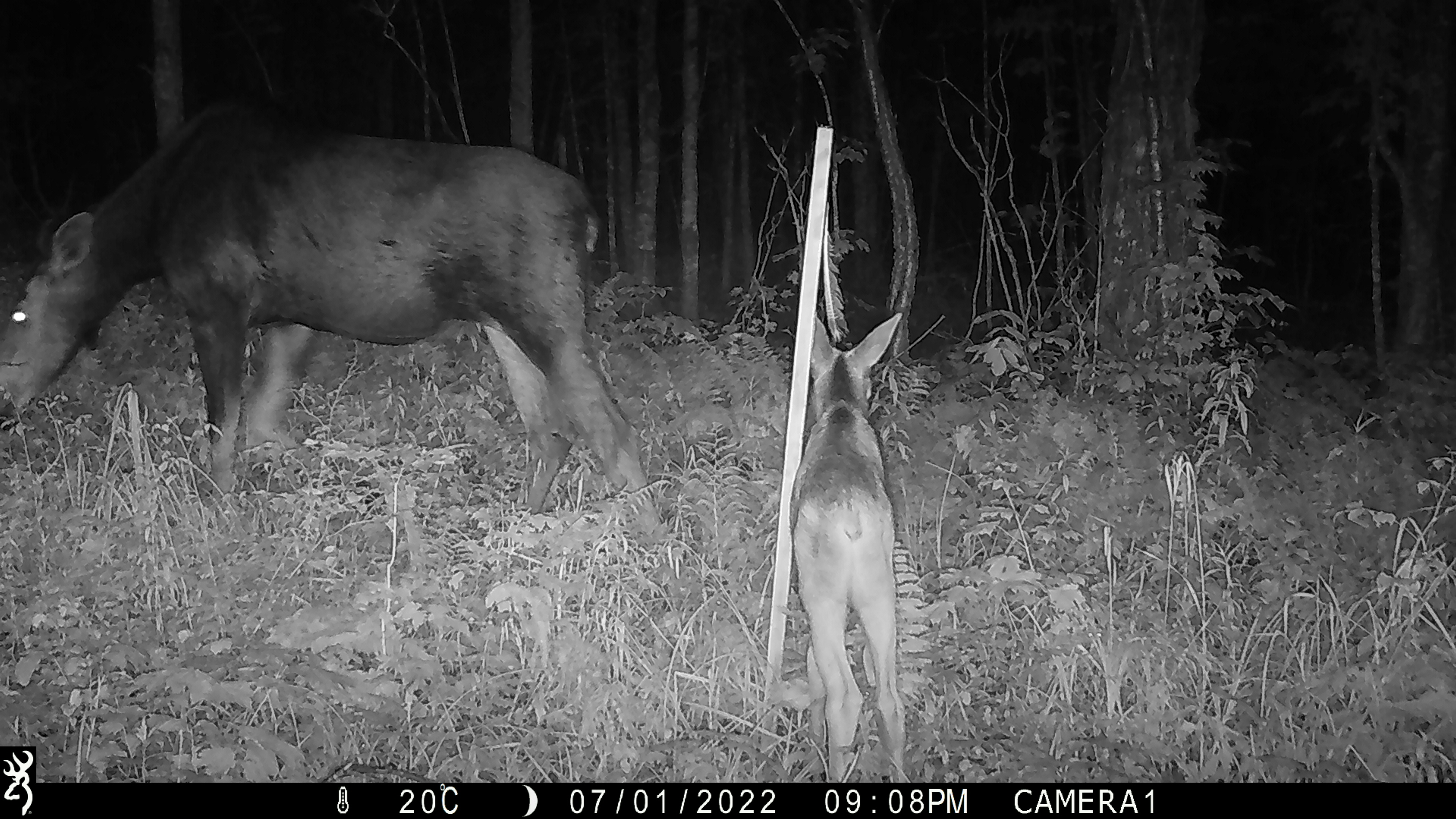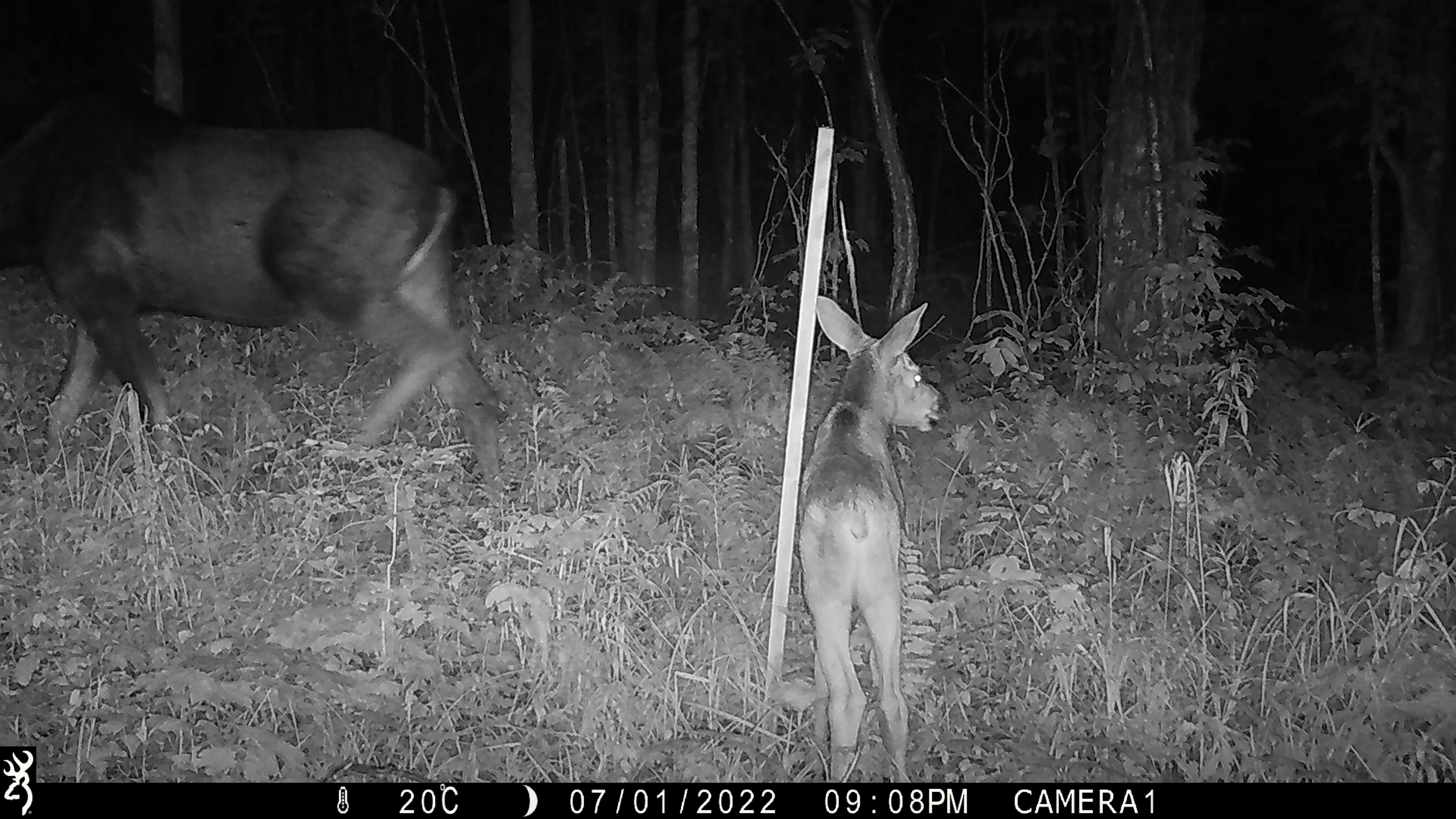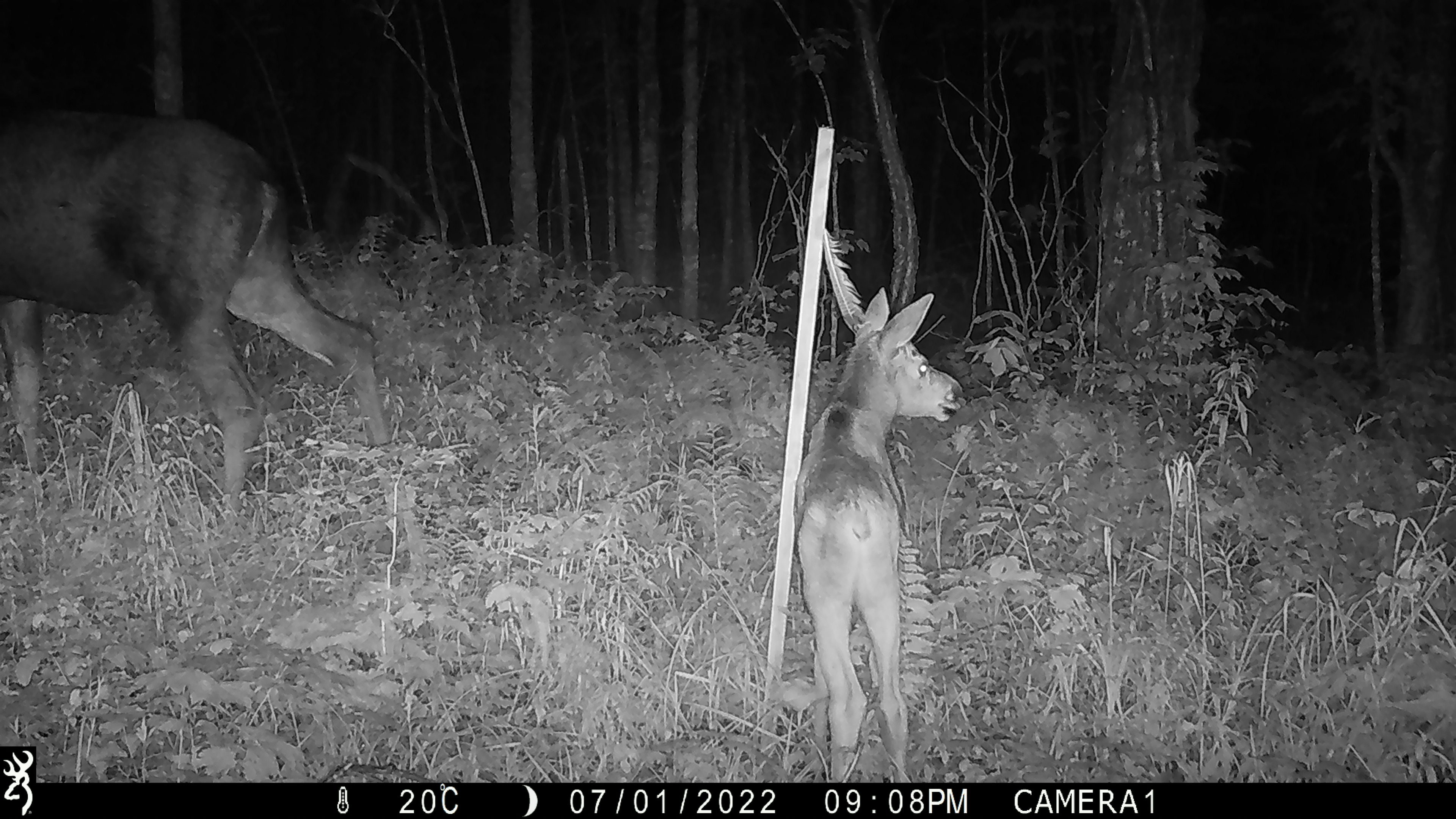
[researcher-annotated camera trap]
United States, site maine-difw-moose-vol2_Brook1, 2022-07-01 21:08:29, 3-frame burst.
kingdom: Animalia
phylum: Chordata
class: Mammalia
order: Artiodactyla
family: Cervidae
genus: Alces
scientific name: Alces alces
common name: moose